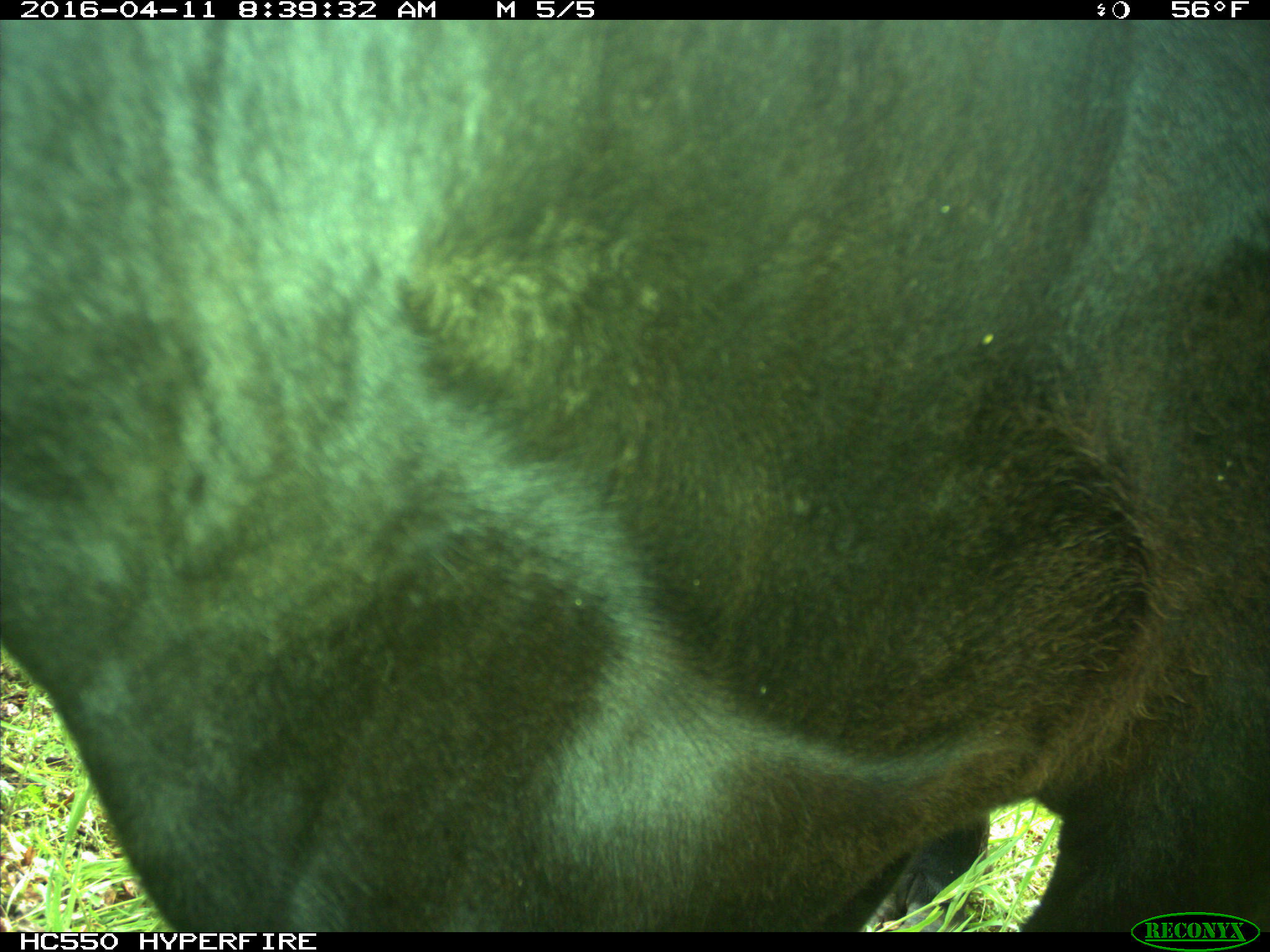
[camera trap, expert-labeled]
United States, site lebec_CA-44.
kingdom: Animalia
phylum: Chordata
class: Mammalia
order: Artiodactyla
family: Bovidae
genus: Bos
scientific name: Bos taurus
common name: domestic cow